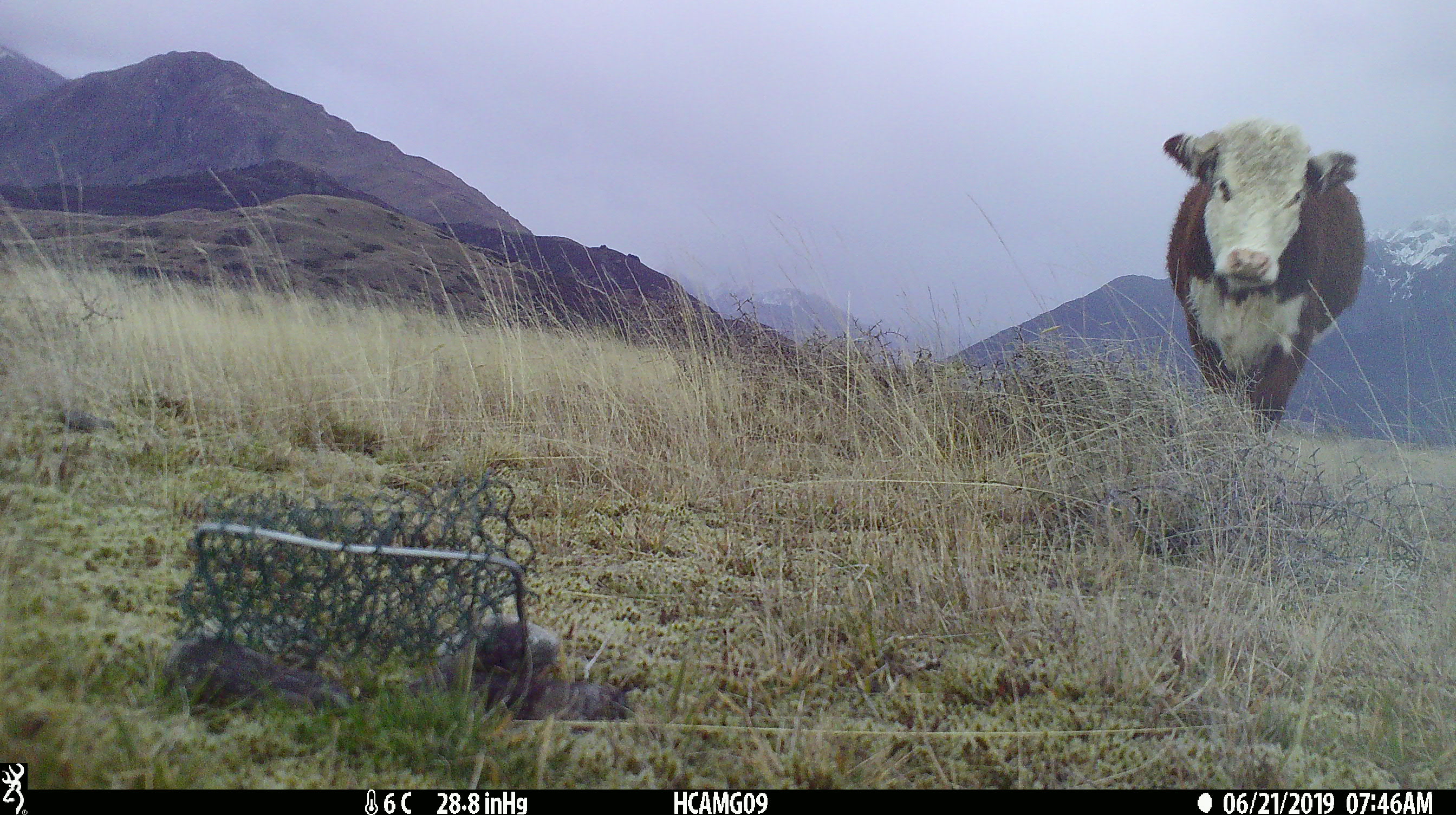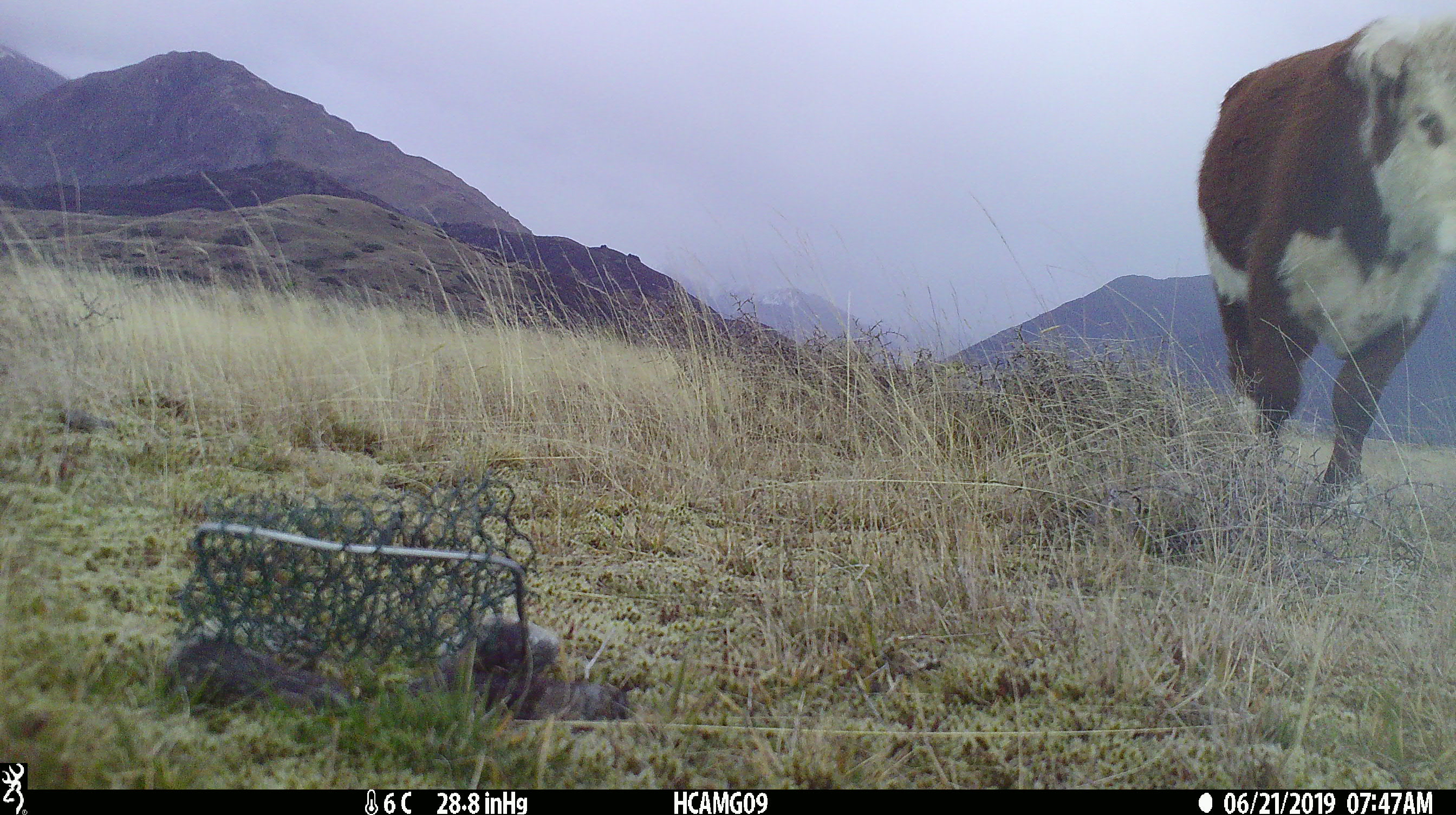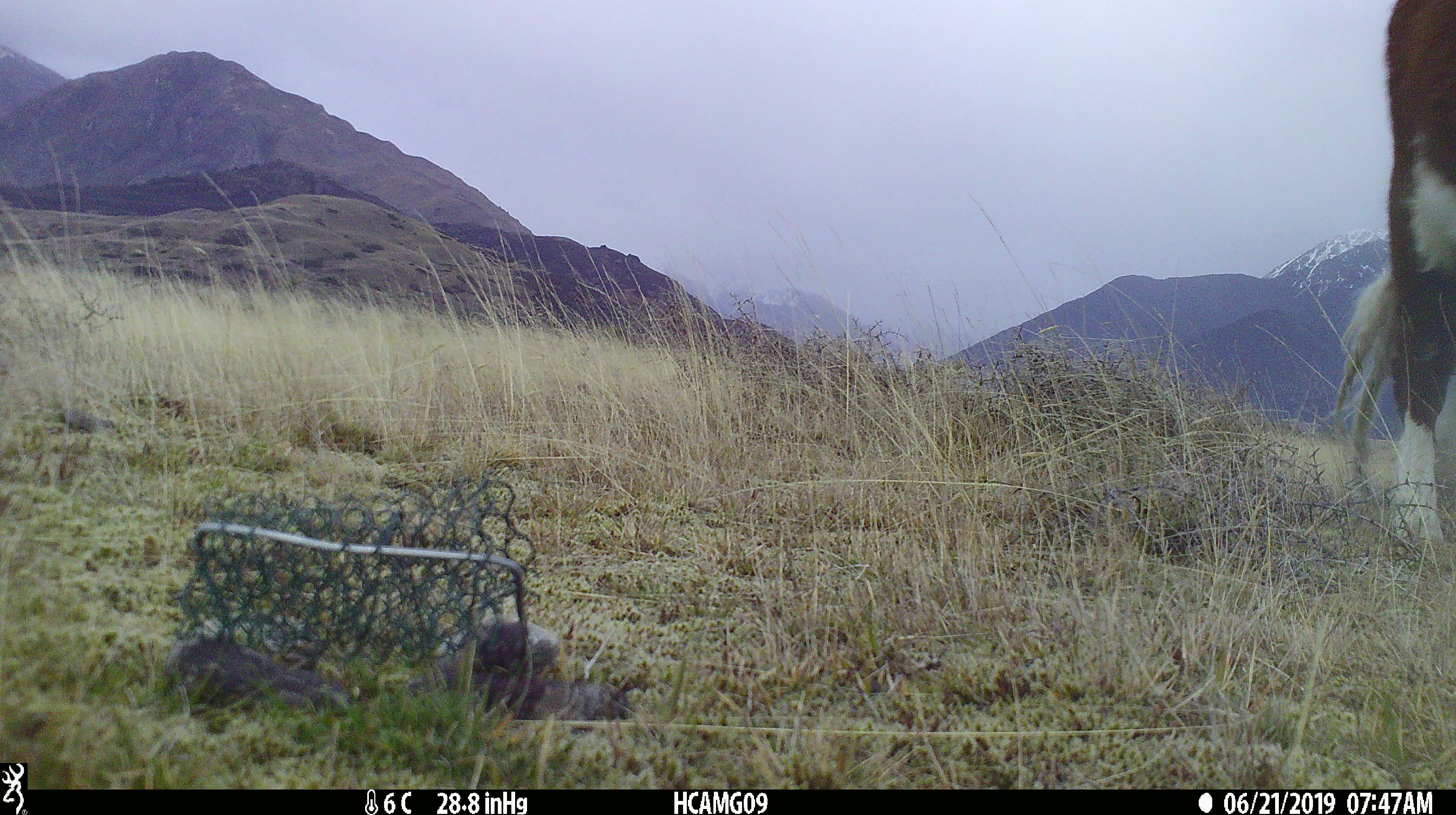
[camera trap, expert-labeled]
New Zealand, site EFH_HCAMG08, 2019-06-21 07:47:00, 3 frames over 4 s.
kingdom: Animalia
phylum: Chordata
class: Mammalia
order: Artiodactyla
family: Bovidae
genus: Bos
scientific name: Bos taurus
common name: domestic cow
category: cow